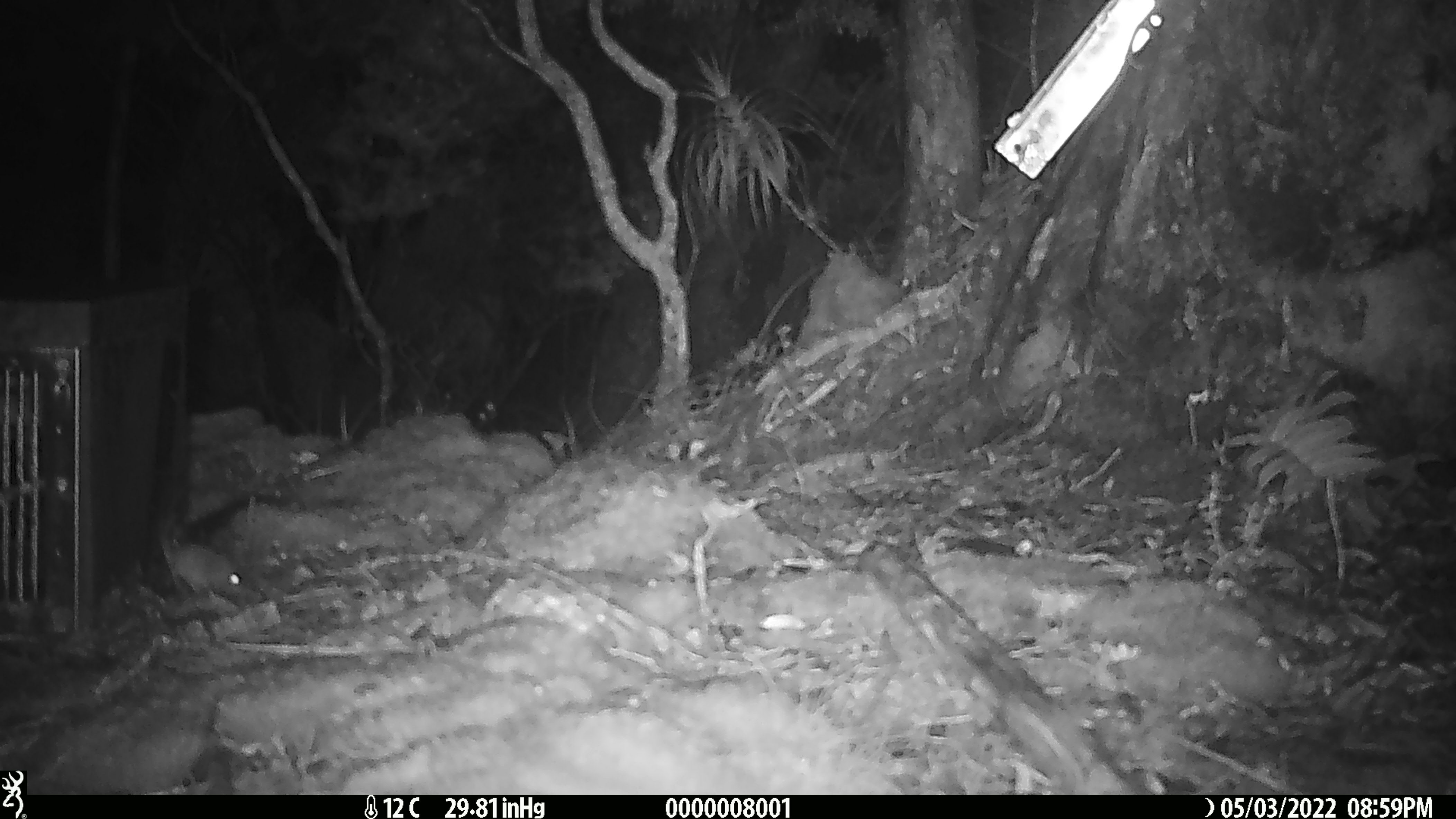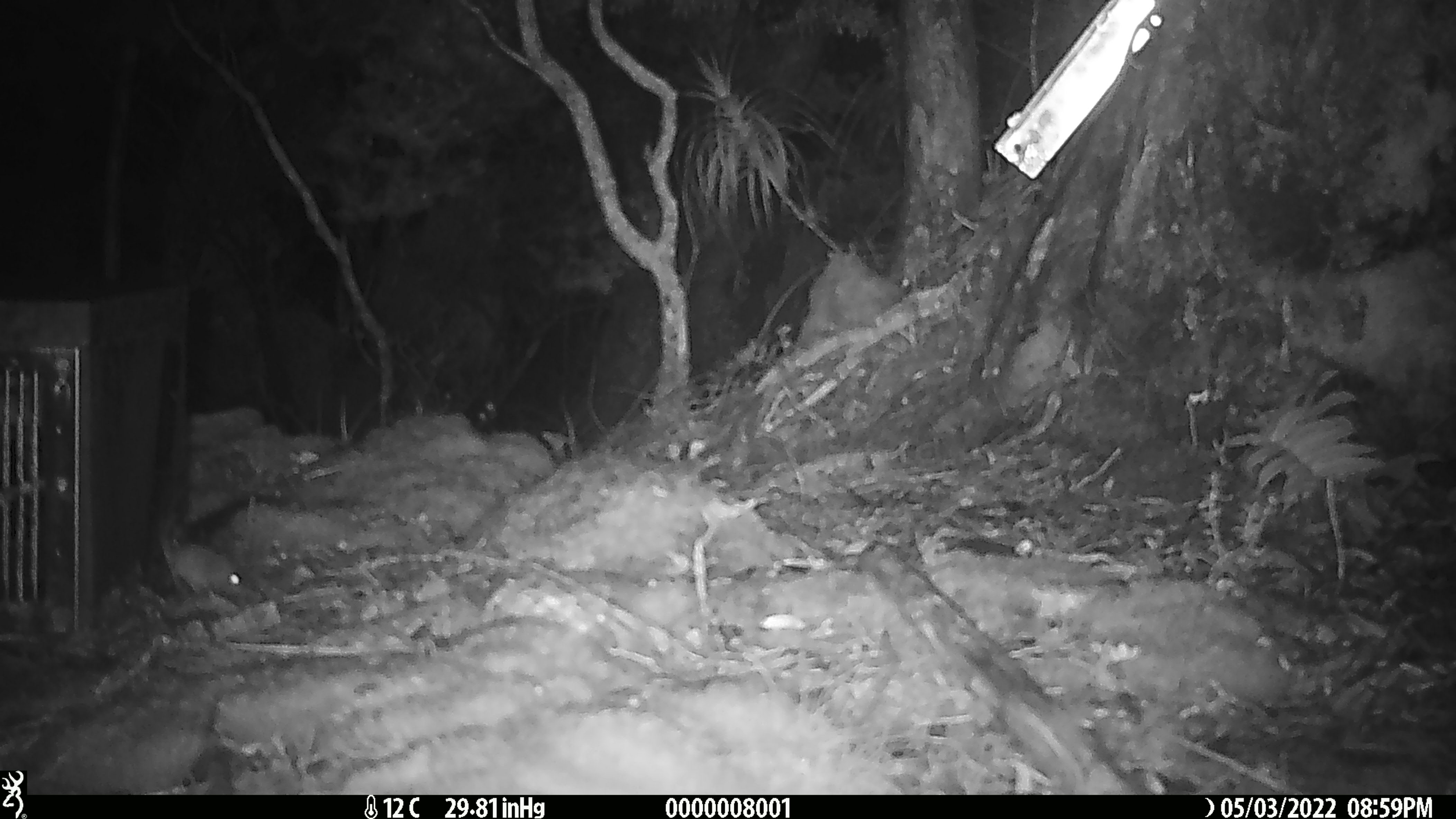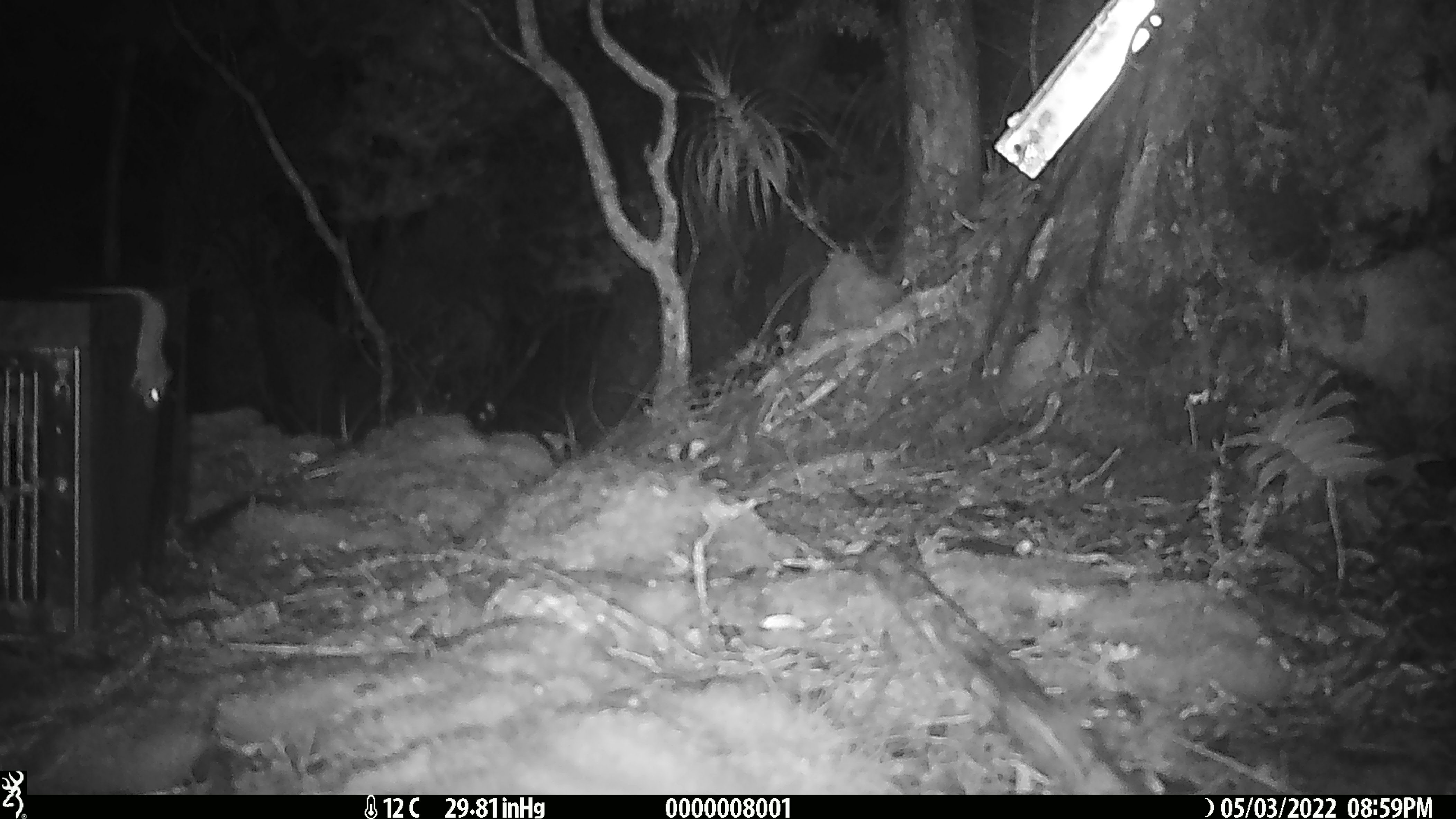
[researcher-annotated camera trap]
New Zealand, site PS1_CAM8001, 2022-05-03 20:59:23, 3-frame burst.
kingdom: Animalia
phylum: Chordata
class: Mammalia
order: Rodentia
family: Muridae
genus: Mus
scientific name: Mus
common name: mouse